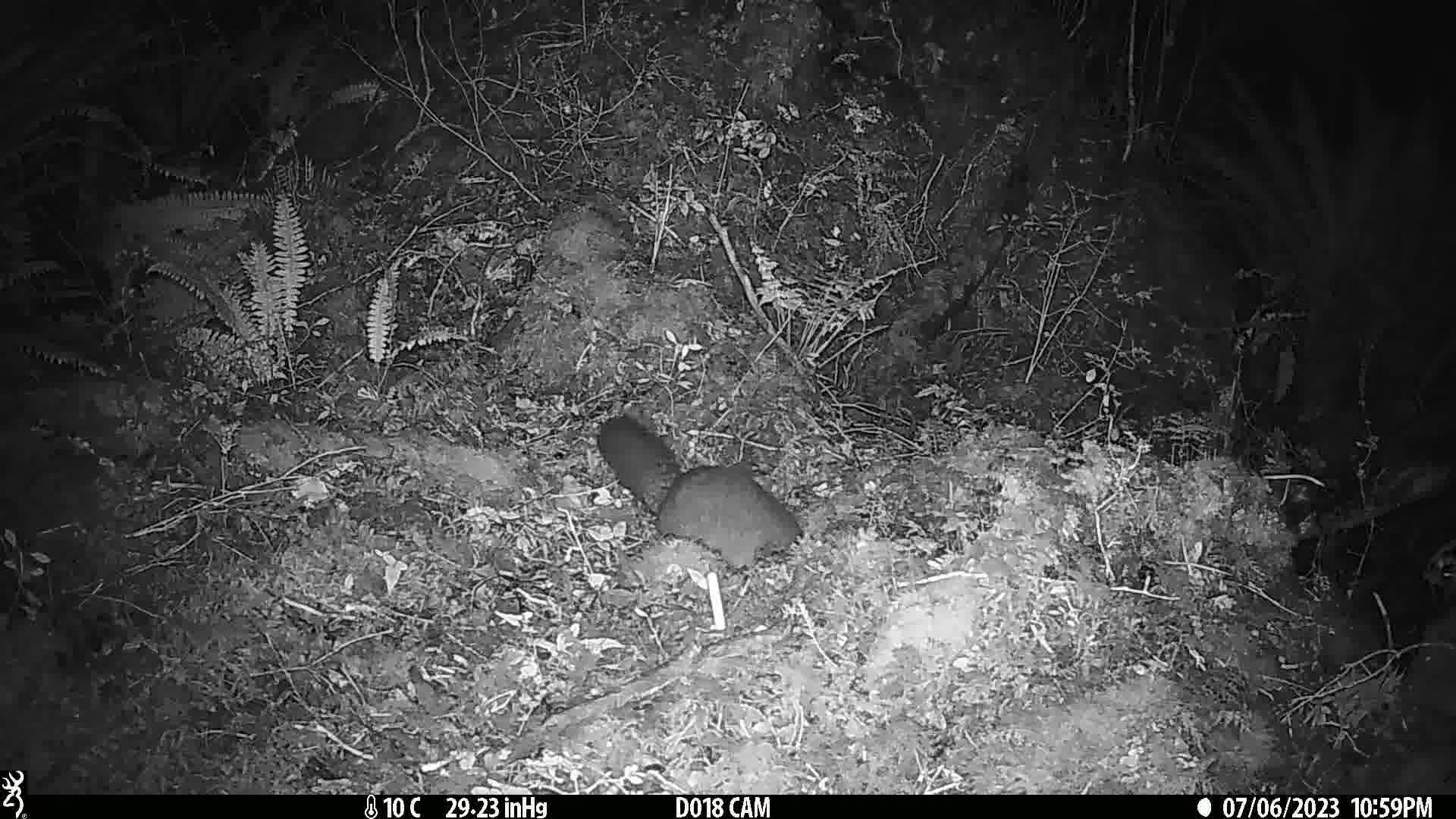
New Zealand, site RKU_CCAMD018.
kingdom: Animalia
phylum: Chordata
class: Mammalia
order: Diprotodontia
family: Phalangeridae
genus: Trichosurus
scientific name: Trichosurus vulpecula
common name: common brushtail possum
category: possum